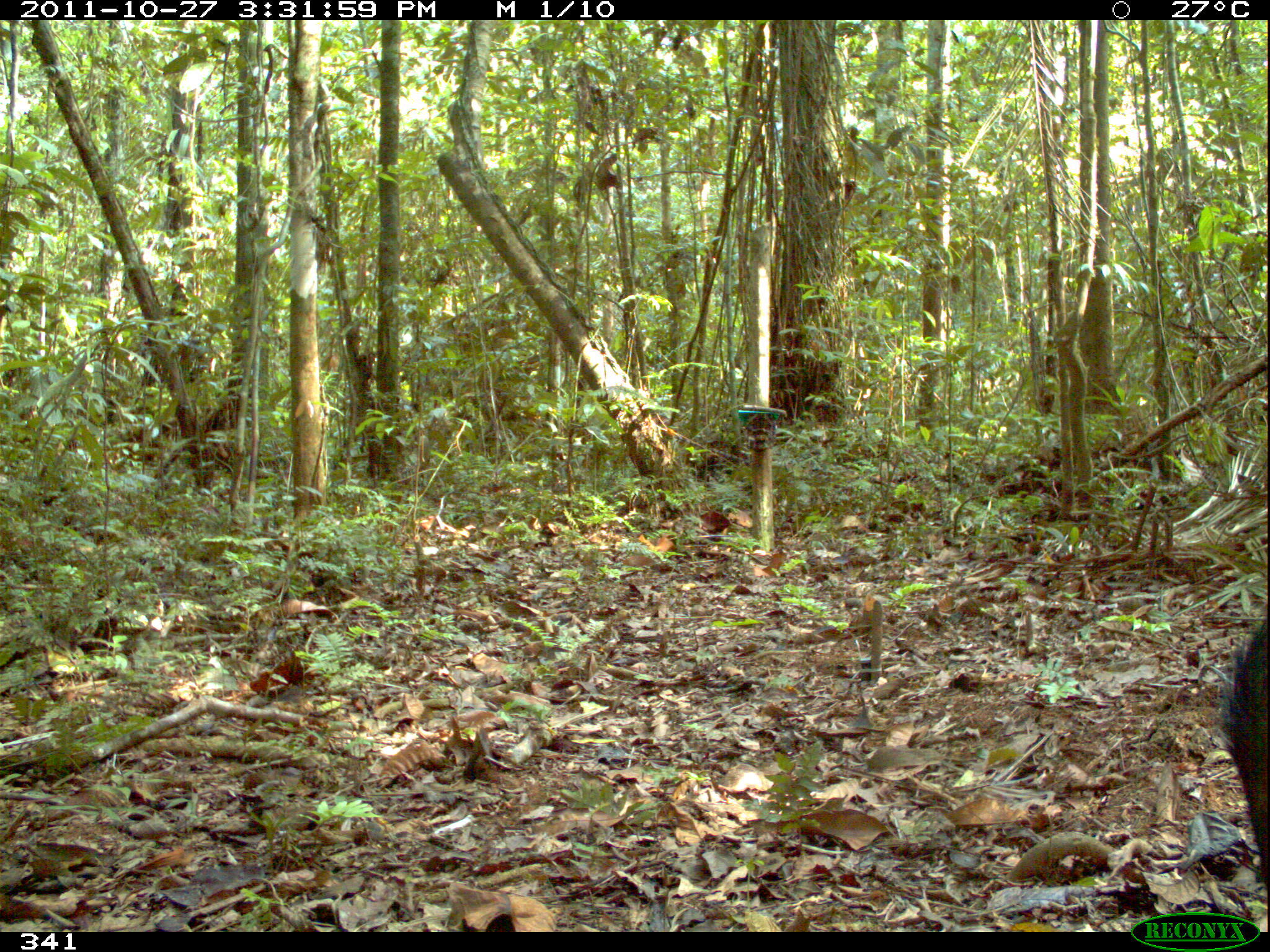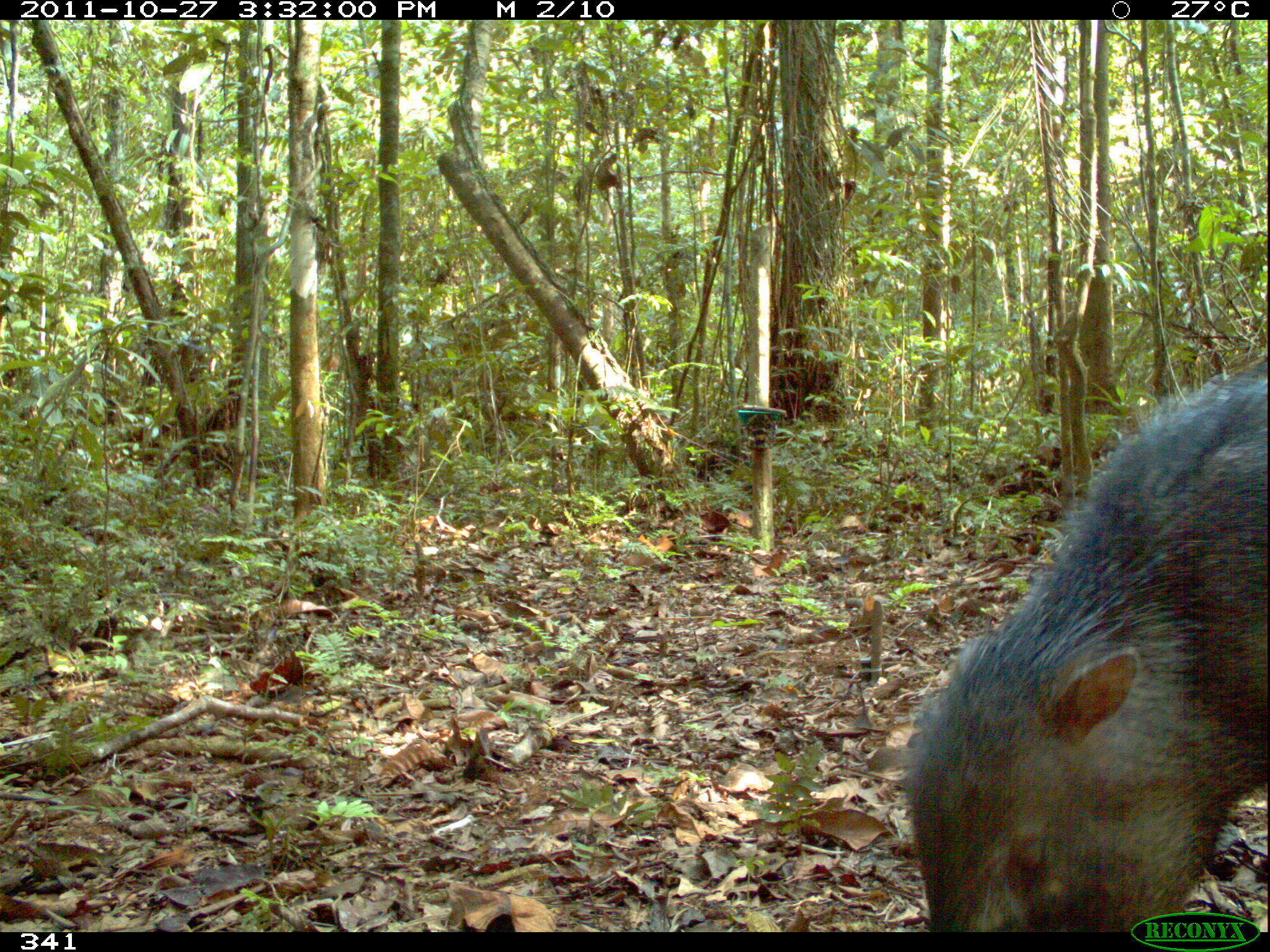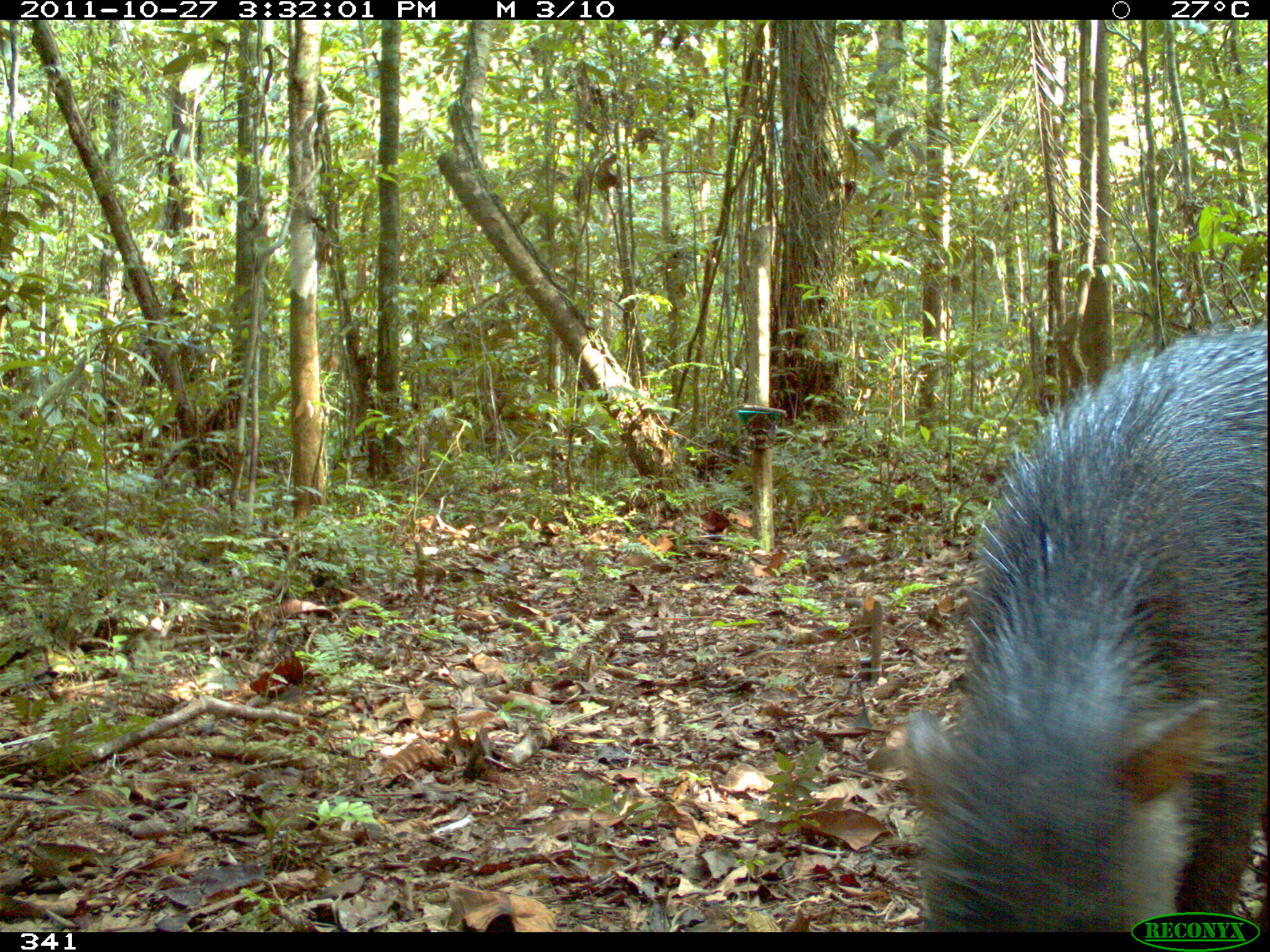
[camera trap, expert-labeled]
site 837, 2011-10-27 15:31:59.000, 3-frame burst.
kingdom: Animalia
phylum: Chordata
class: Mammalia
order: Artiodactyla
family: Tayassuidae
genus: Tayassu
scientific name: Tayassu pecari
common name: white-lipped peccary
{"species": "Tayassu pecari (white-lipped peccary)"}